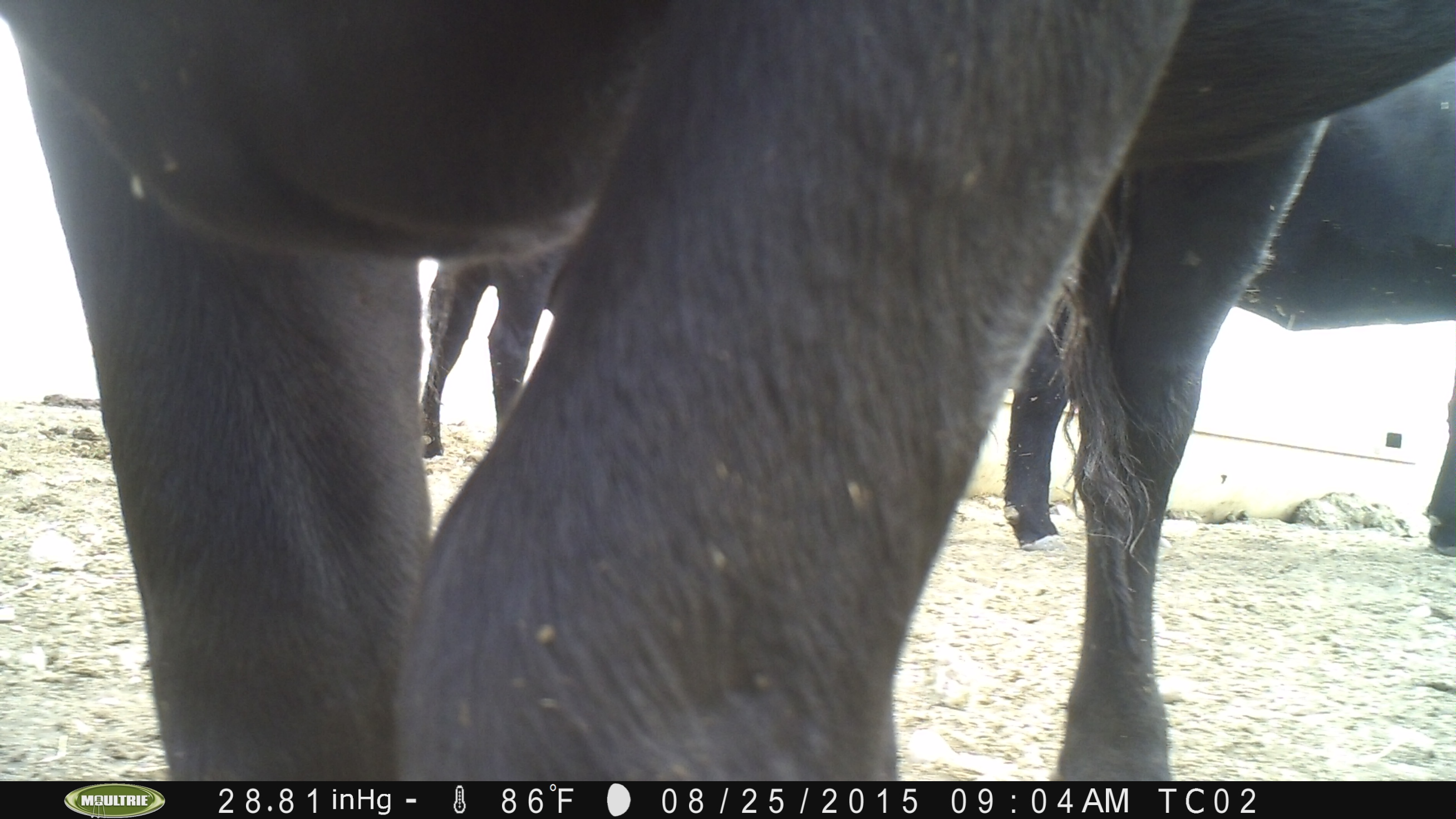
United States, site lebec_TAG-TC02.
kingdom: Animalia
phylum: Chordata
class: Mammalia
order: Artiodactyla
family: Bovidae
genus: Bos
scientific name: Bos taurus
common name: domestic cow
Bos taurus (domestic cow).